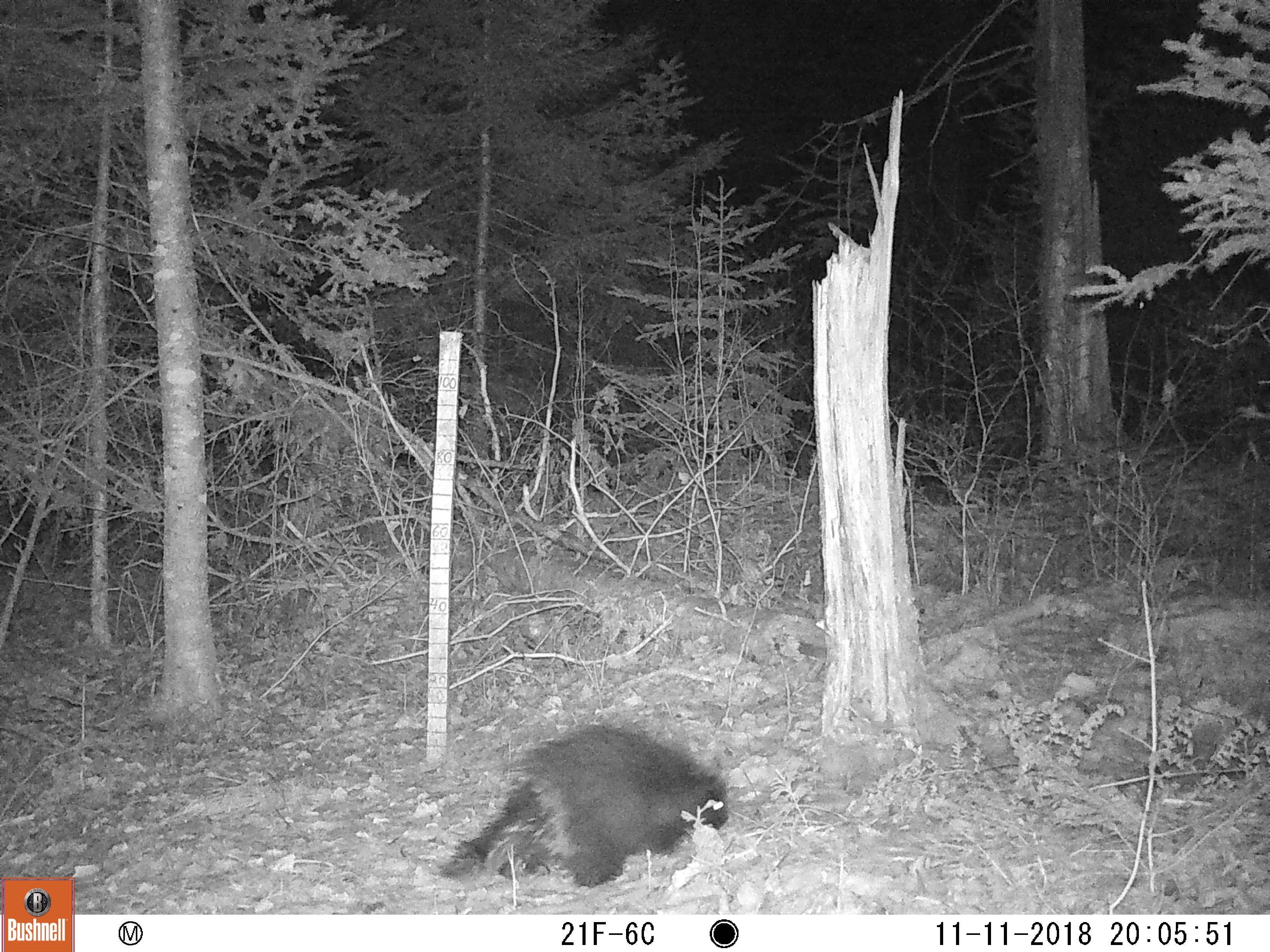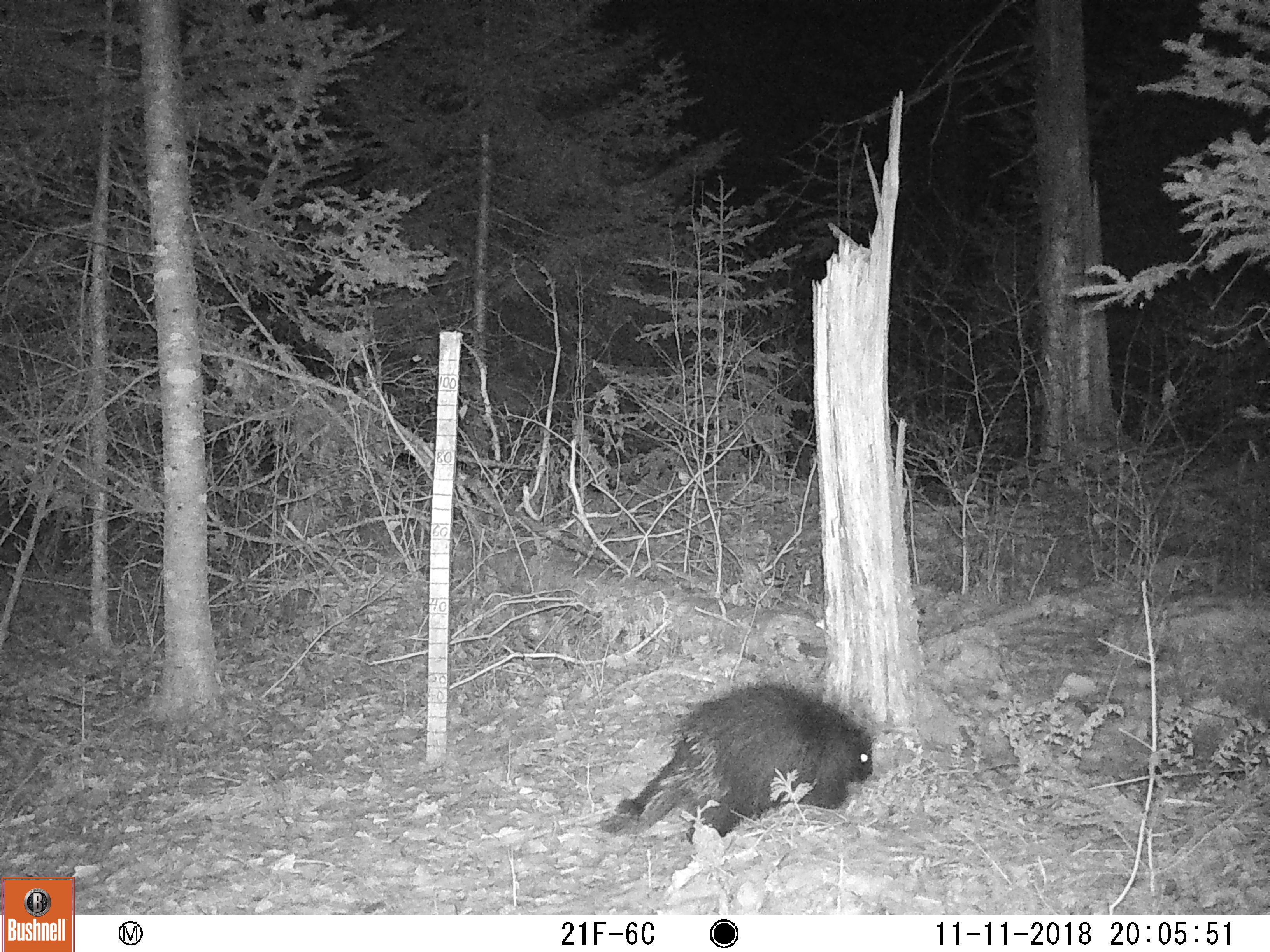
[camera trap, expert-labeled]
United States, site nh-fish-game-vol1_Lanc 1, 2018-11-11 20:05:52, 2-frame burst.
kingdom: Animalia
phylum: Chordata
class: Mammalia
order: Rodentia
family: Erethizontidae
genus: Erethizon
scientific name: Erethizon dorsatum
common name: porcupine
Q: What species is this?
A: Porcupine (Erethizon dorsatum).